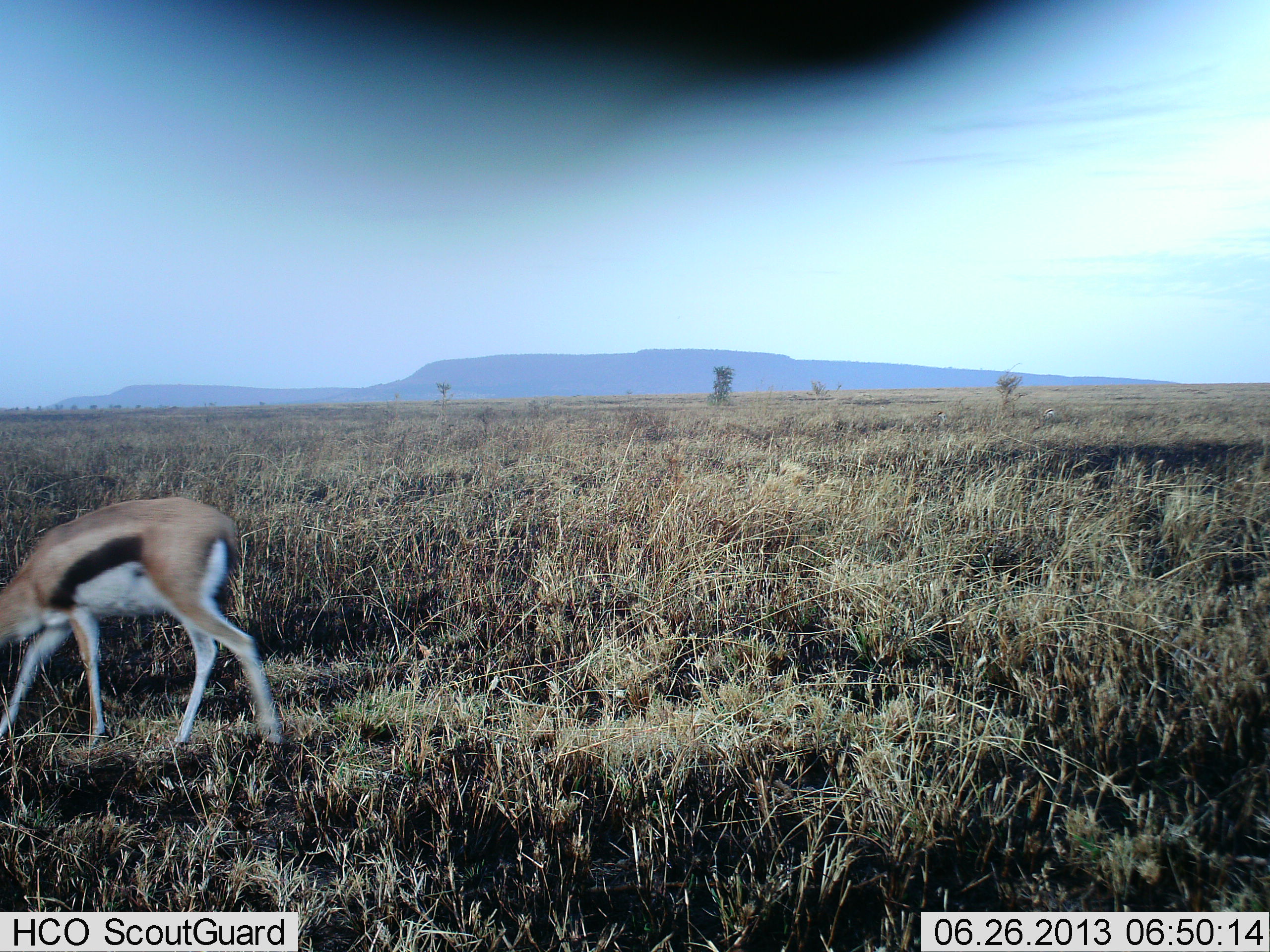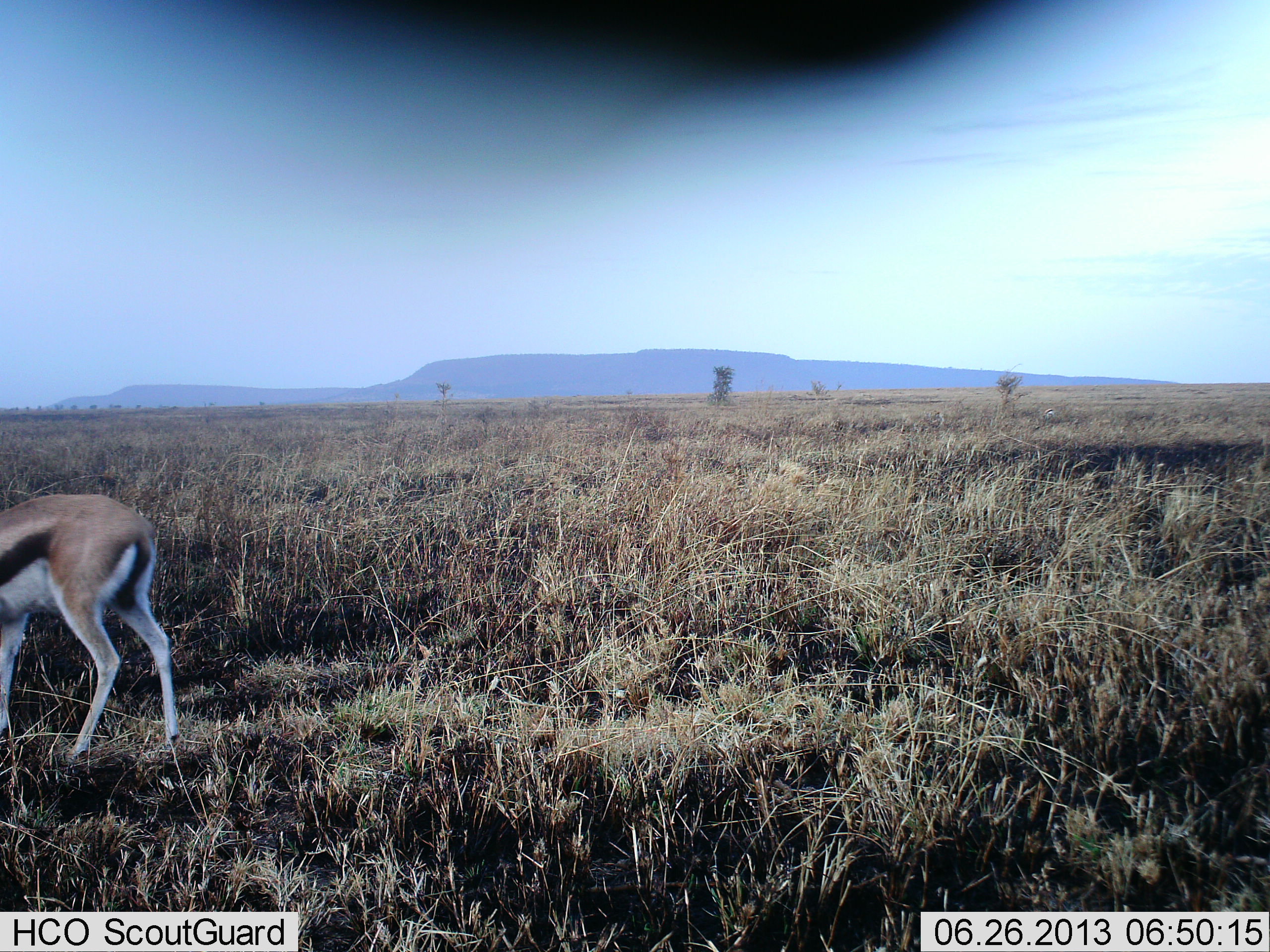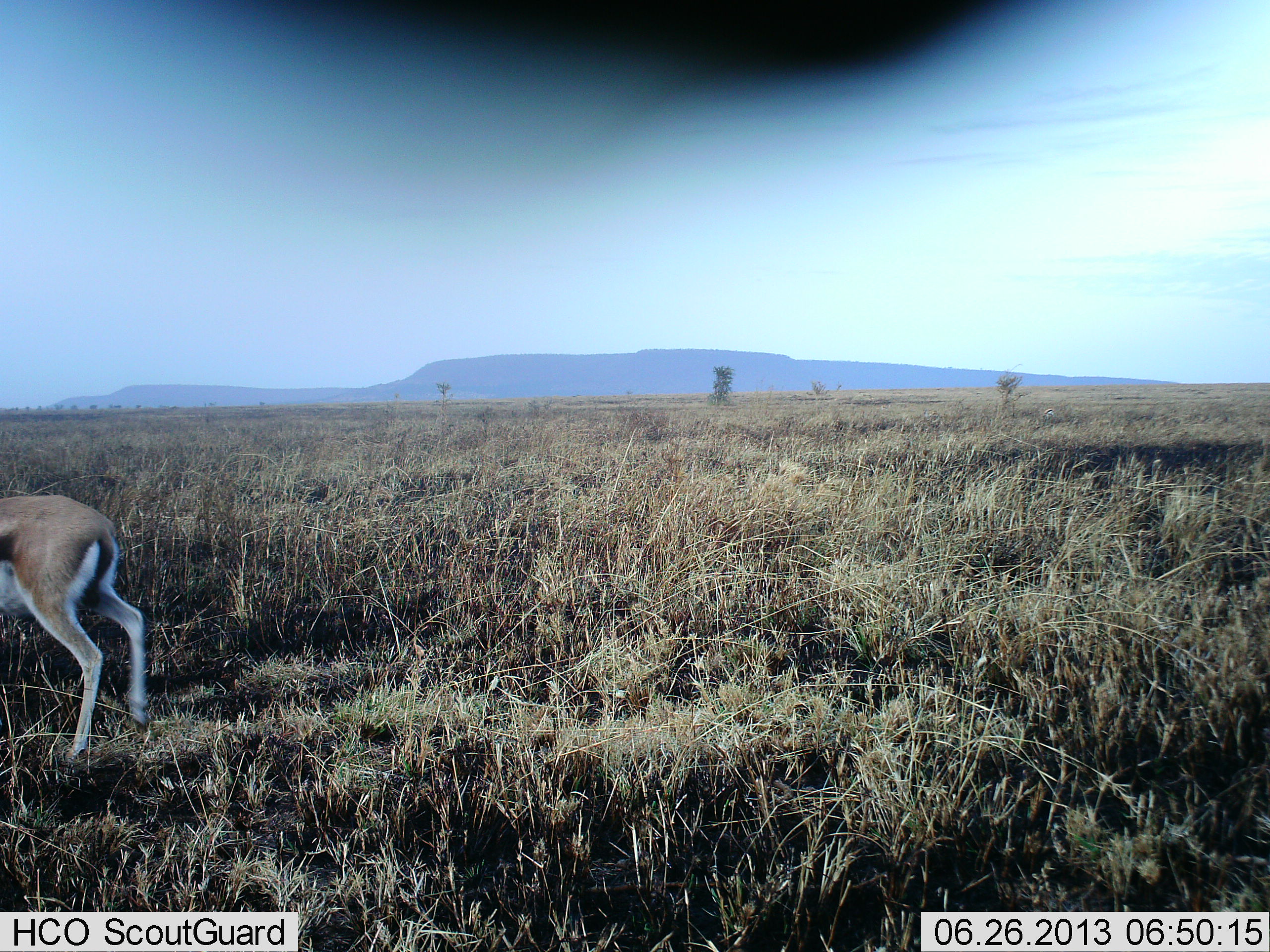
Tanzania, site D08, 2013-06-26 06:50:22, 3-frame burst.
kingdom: Animalia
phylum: Chordata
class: Mammalia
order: Artiodactyla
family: Bovidae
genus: Eudorcas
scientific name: Eudorcas thomsonii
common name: thomson's gazelle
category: gazellethomsons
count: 1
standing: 10%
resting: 0%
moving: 60%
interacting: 0%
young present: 0%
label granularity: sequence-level